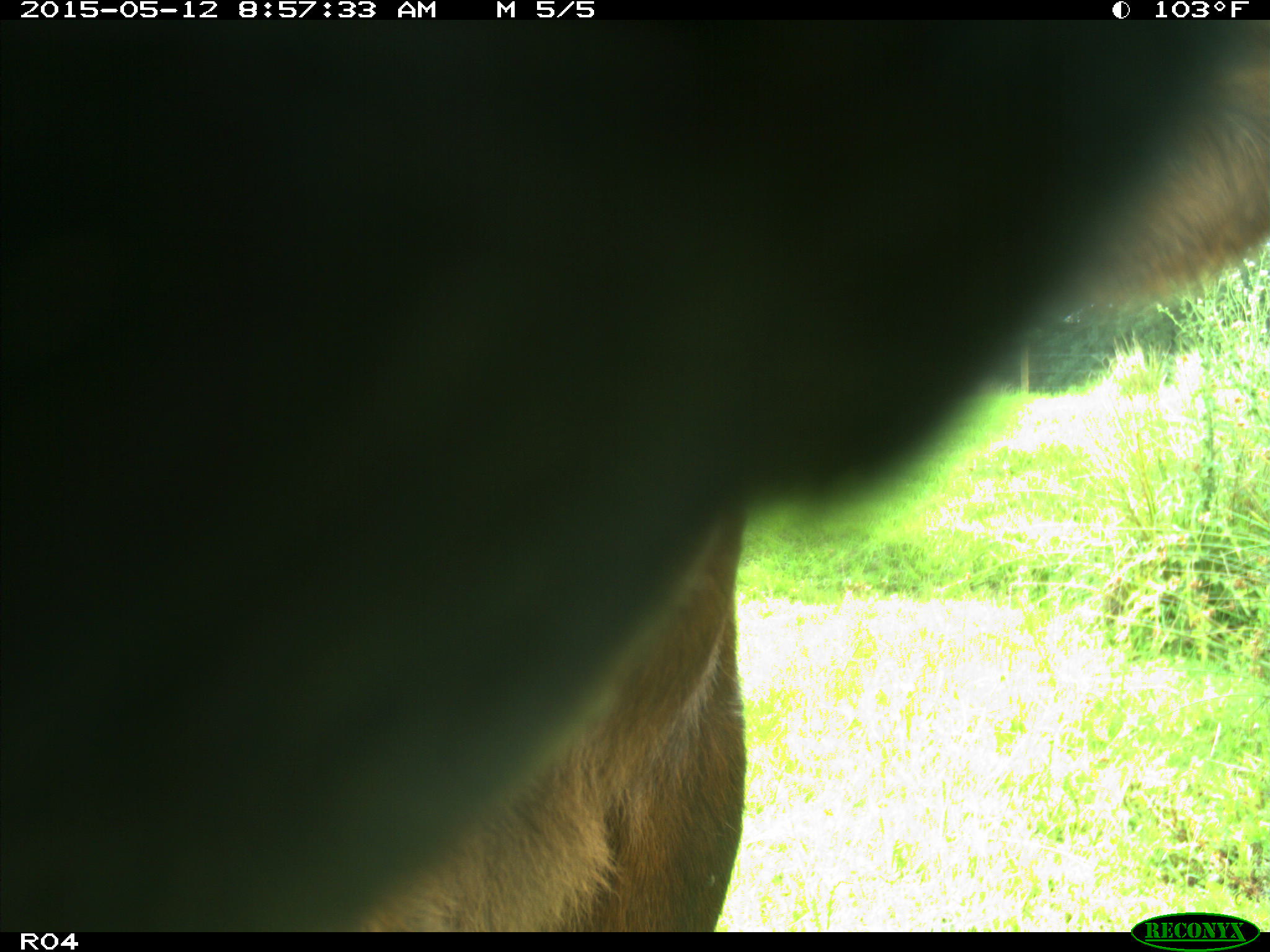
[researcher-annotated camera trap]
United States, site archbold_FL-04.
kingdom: Animalia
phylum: Chordata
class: Mammalia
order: Artiodactyla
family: Bovidae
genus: Bos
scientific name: Bos taurus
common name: domestic cow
Bos taurus (domestic cow).